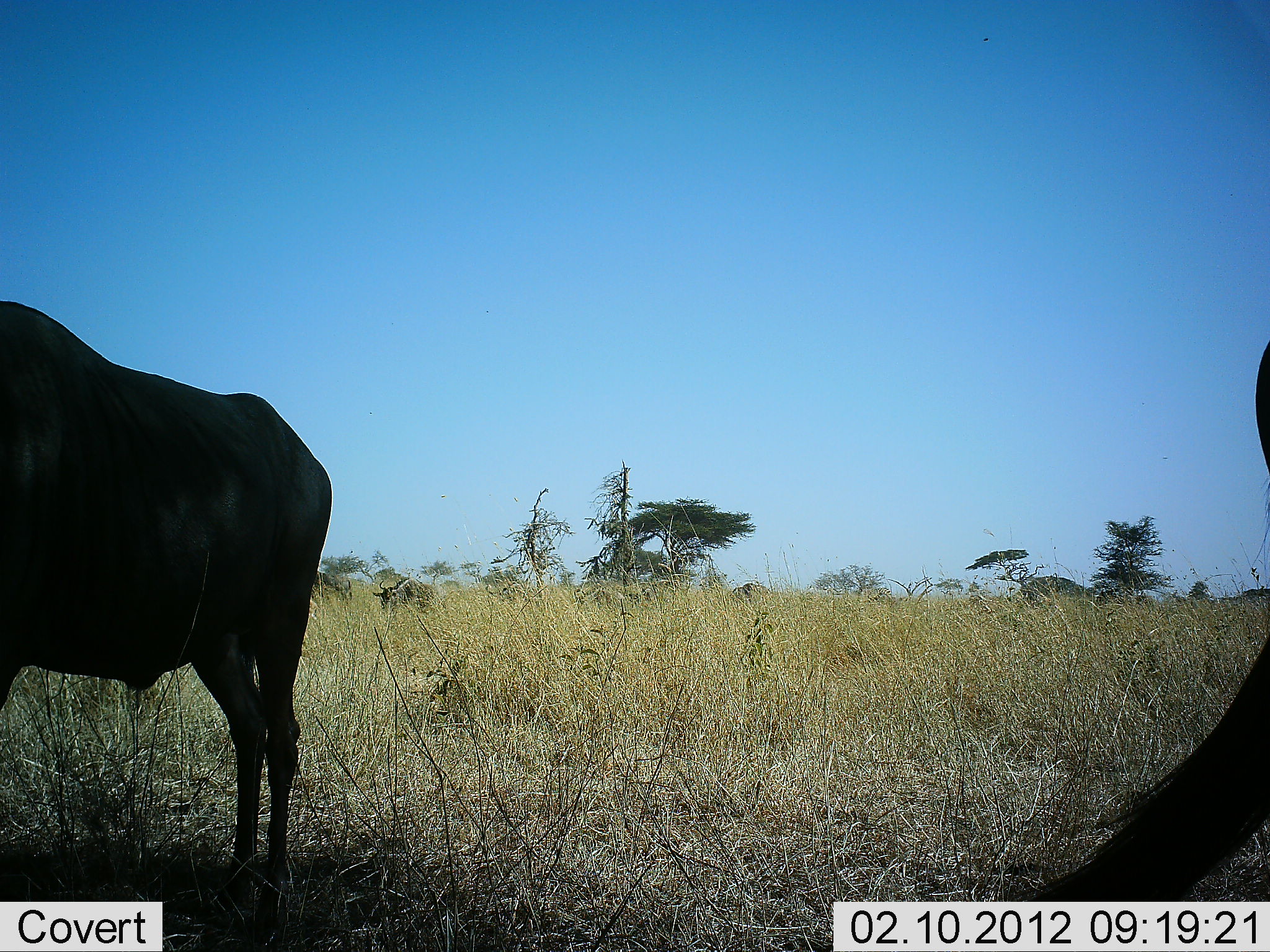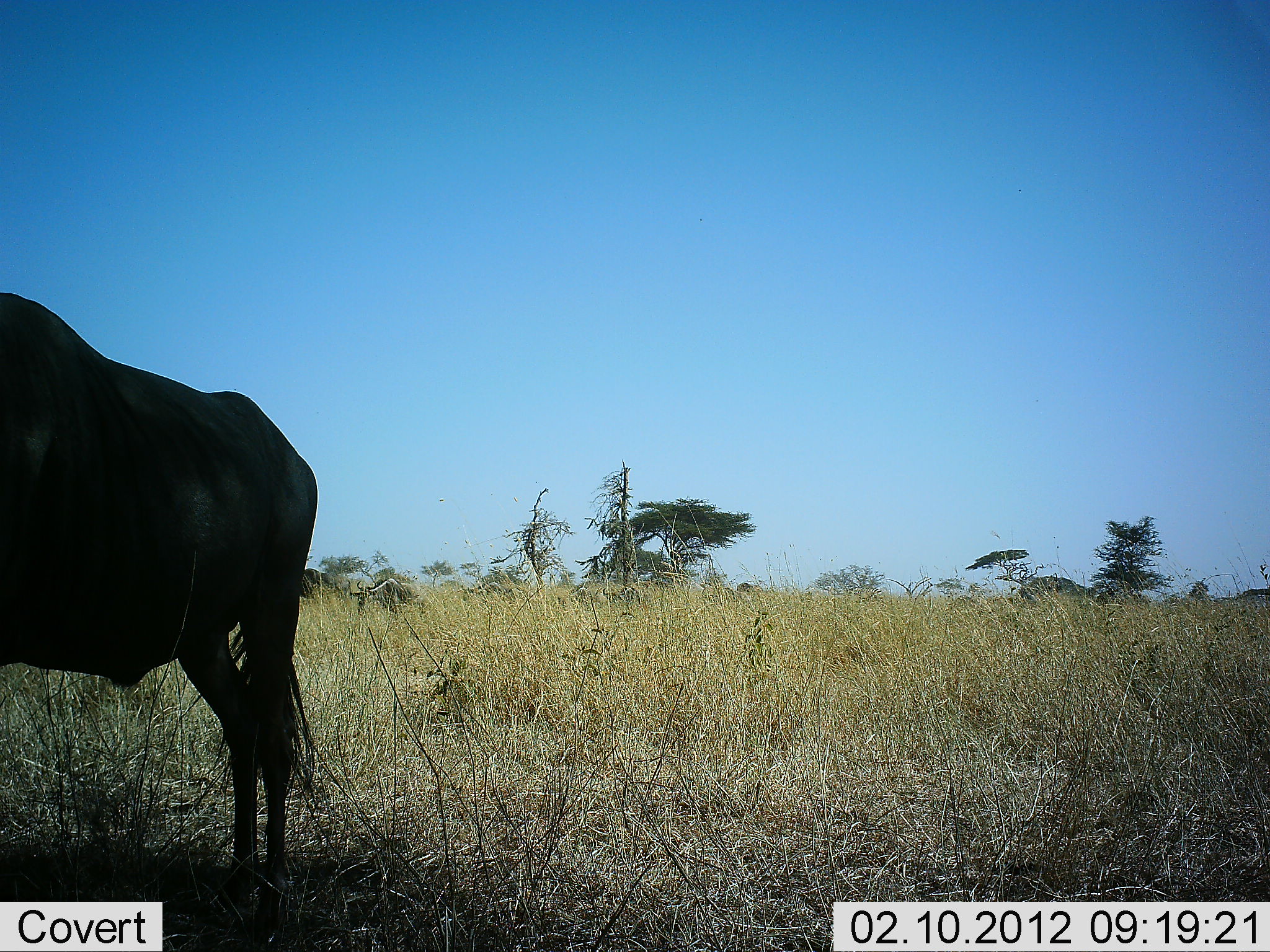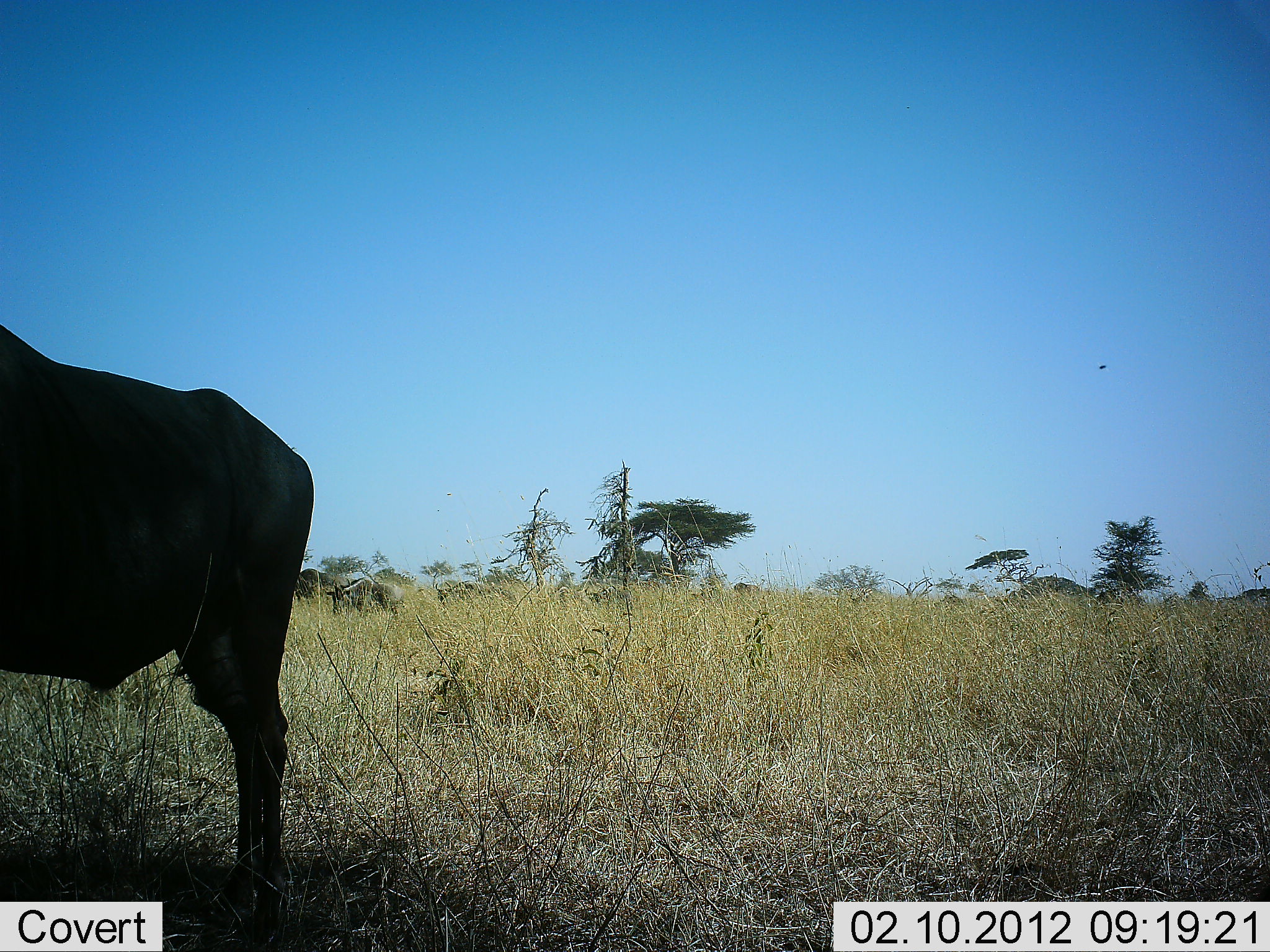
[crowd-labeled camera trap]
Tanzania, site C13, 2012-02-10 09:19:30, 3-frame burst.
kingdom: Animalia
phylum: Chordata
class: Mammalia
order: Artiodactyla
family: Bovidae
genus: Connochaetes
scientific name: Connochaetes taurinus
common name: blue wildebeest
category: wildebeest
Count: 11-50.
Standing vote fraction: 79%.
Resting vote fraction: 7%.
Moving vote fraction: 50%.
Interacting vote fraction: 7%.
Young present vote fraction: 0%.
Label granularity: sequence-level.